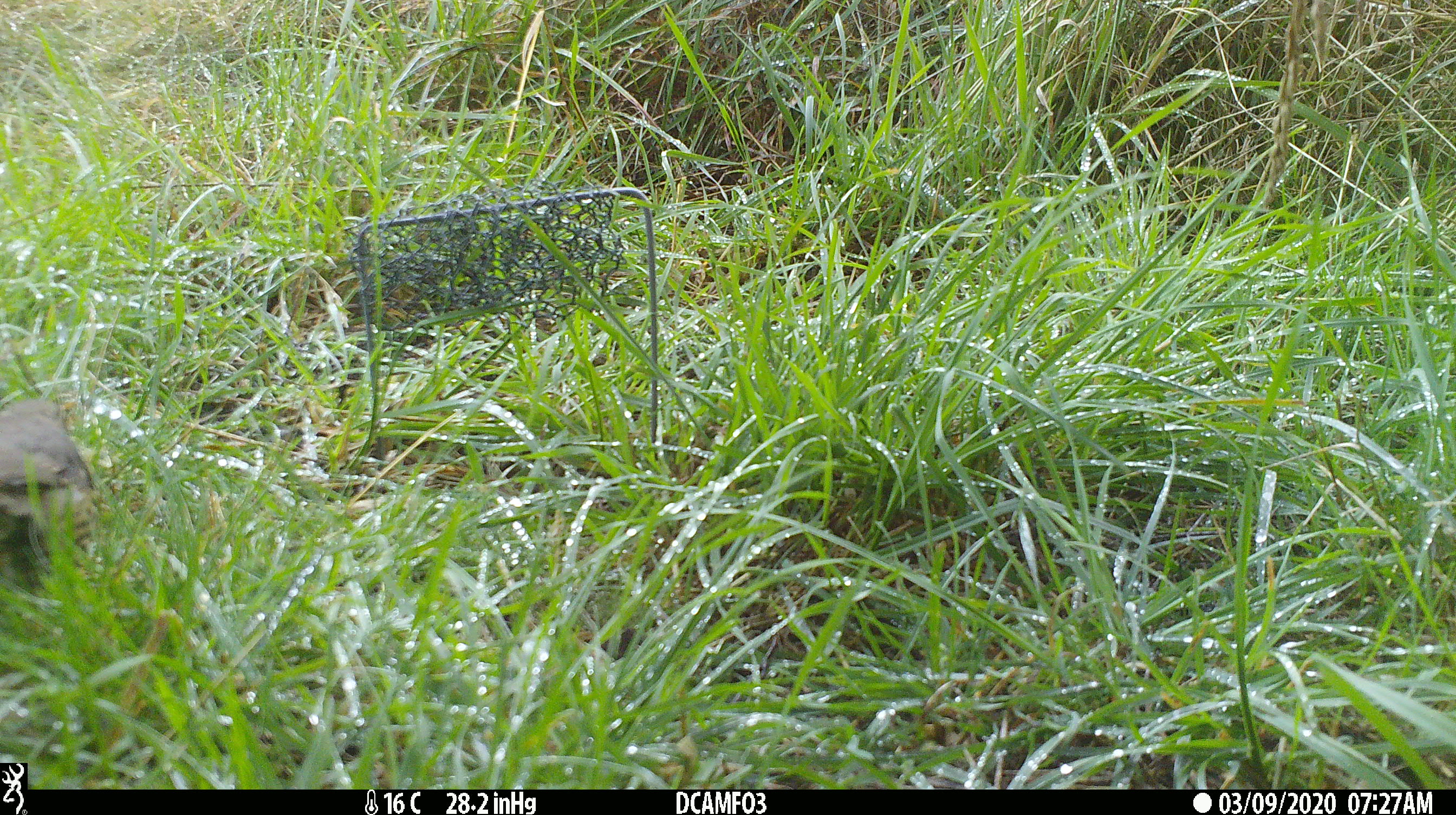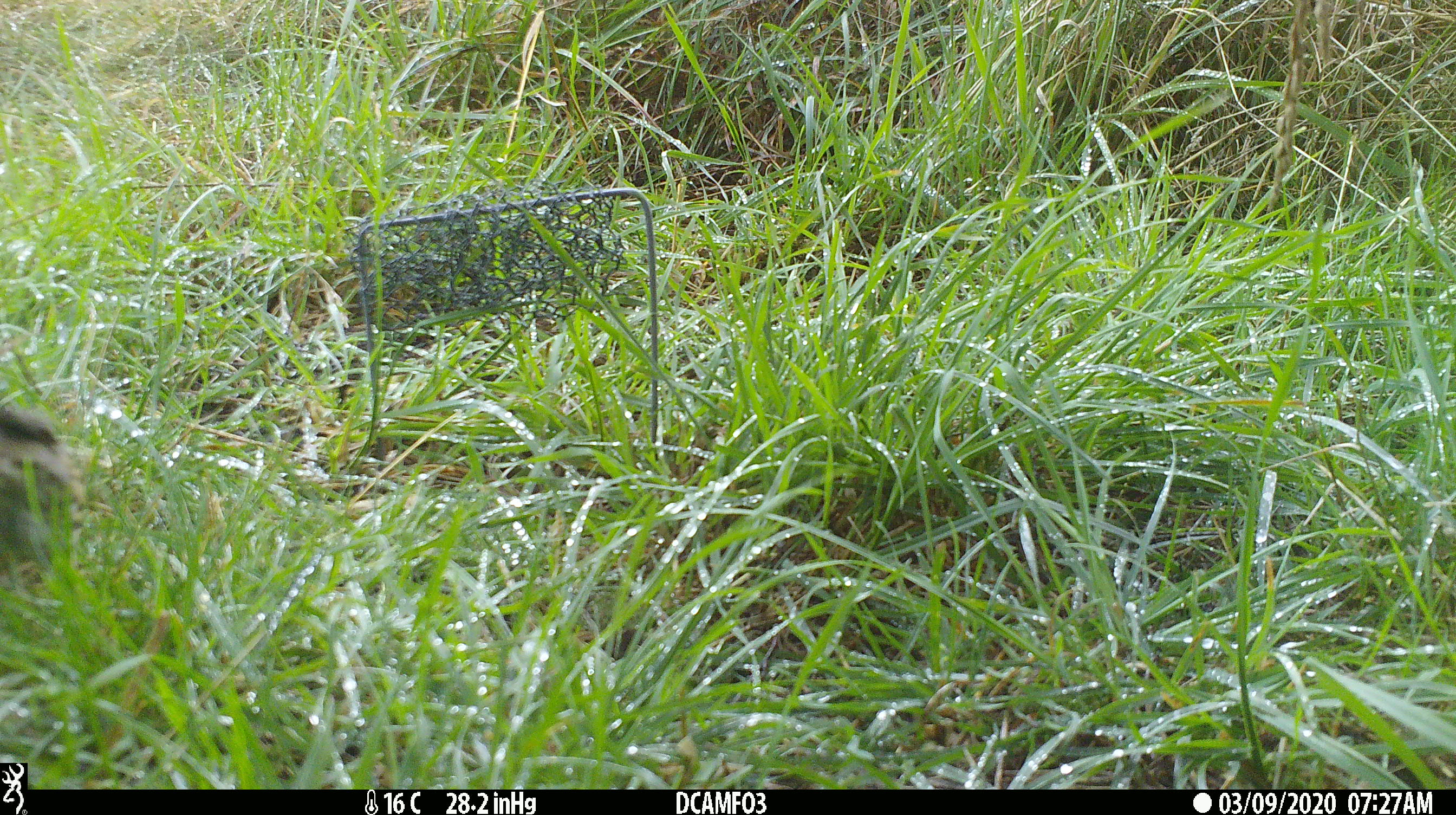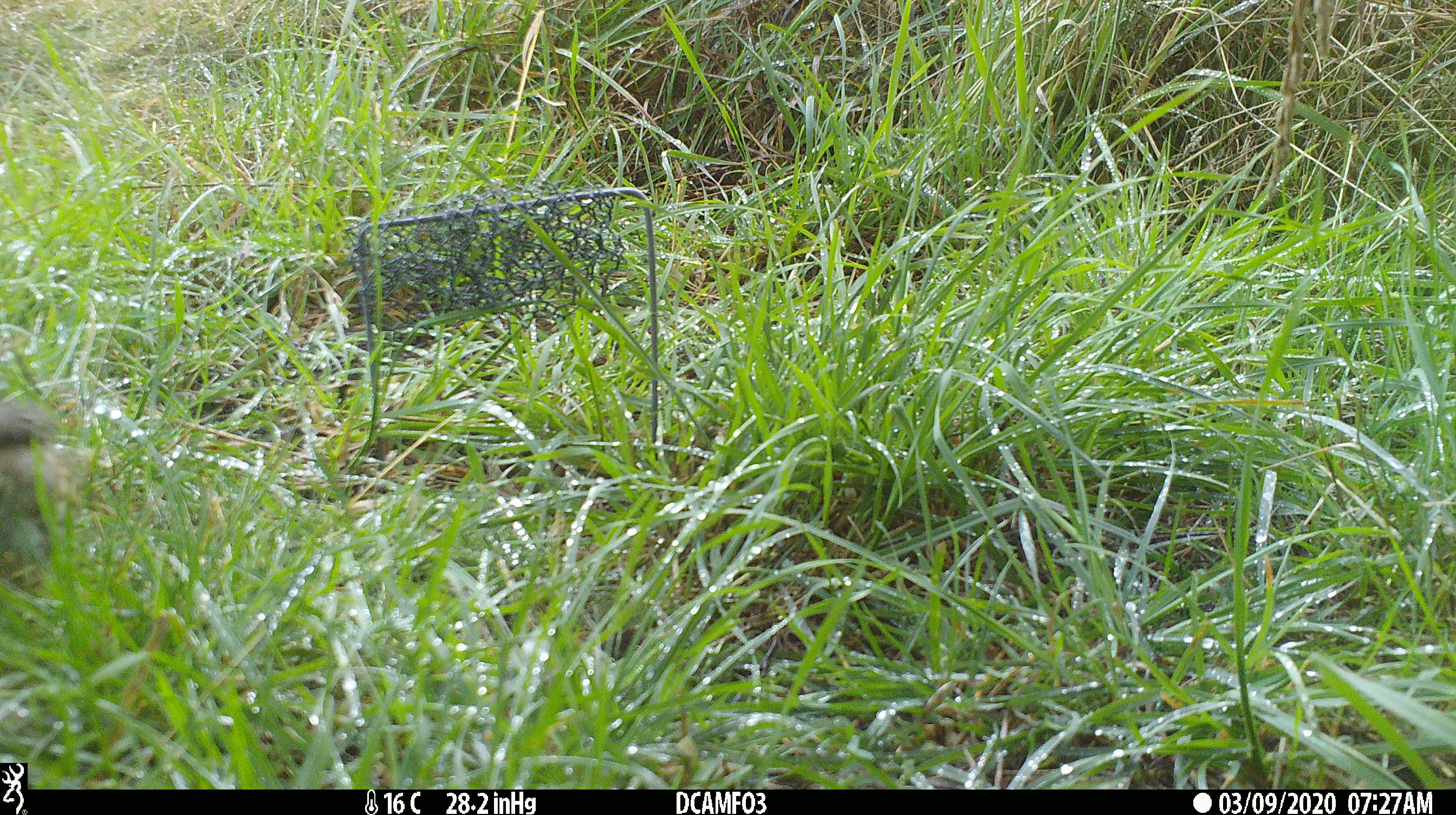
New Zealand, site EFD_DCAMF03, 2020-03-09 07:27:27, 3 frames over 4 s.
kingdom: Animalia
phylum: Chordata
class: Aves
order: Passeriformes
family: Turdidae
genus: Turdus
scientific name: Turdus philomelos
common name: song thrush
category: thrush